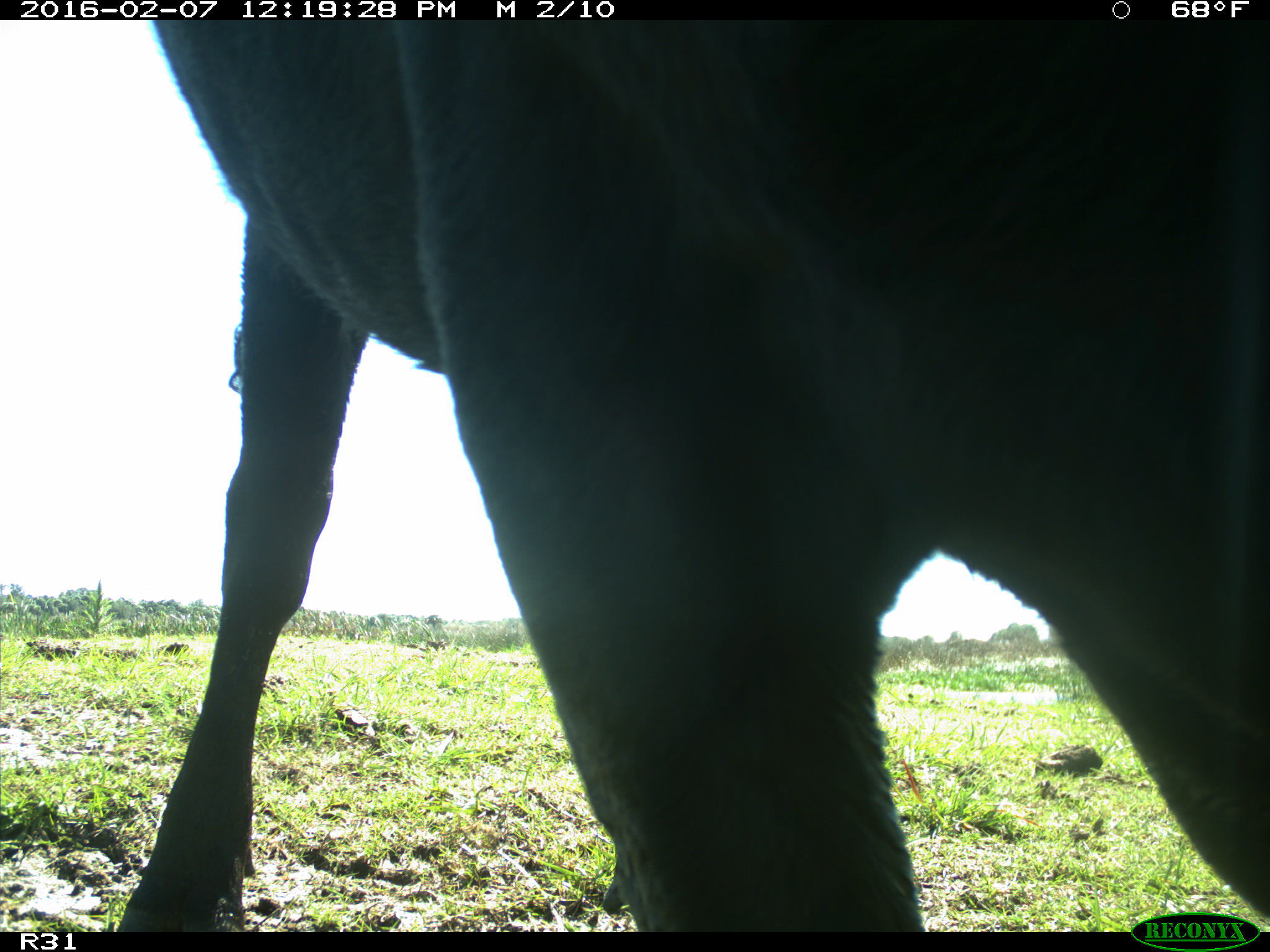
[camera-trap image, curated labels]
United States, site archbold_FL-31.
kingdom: Animalia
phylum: Chordata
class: Mammalia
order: Artiodactyla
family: Bovidae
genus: Bos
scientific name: Bos taurus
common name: domestic cow